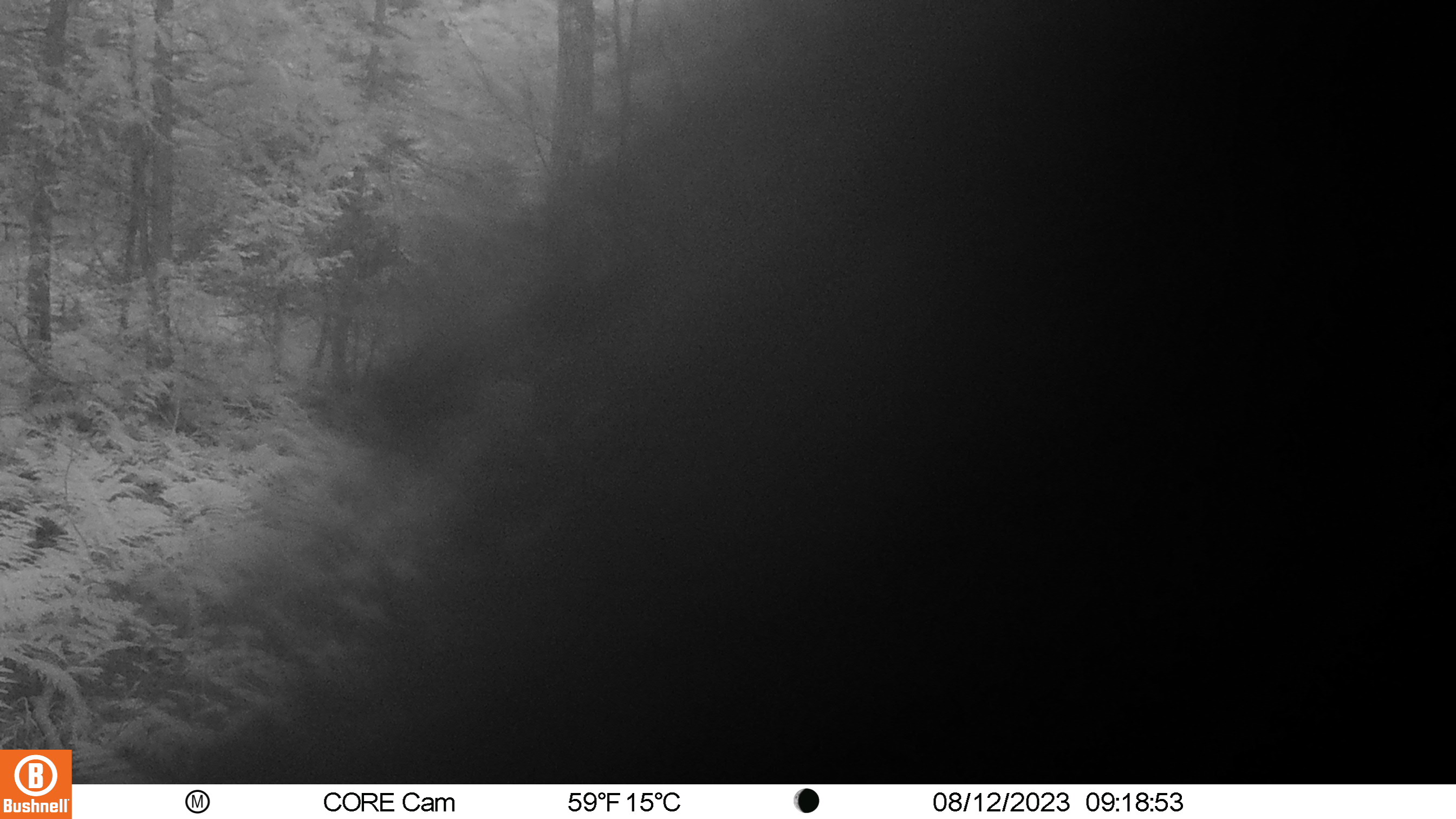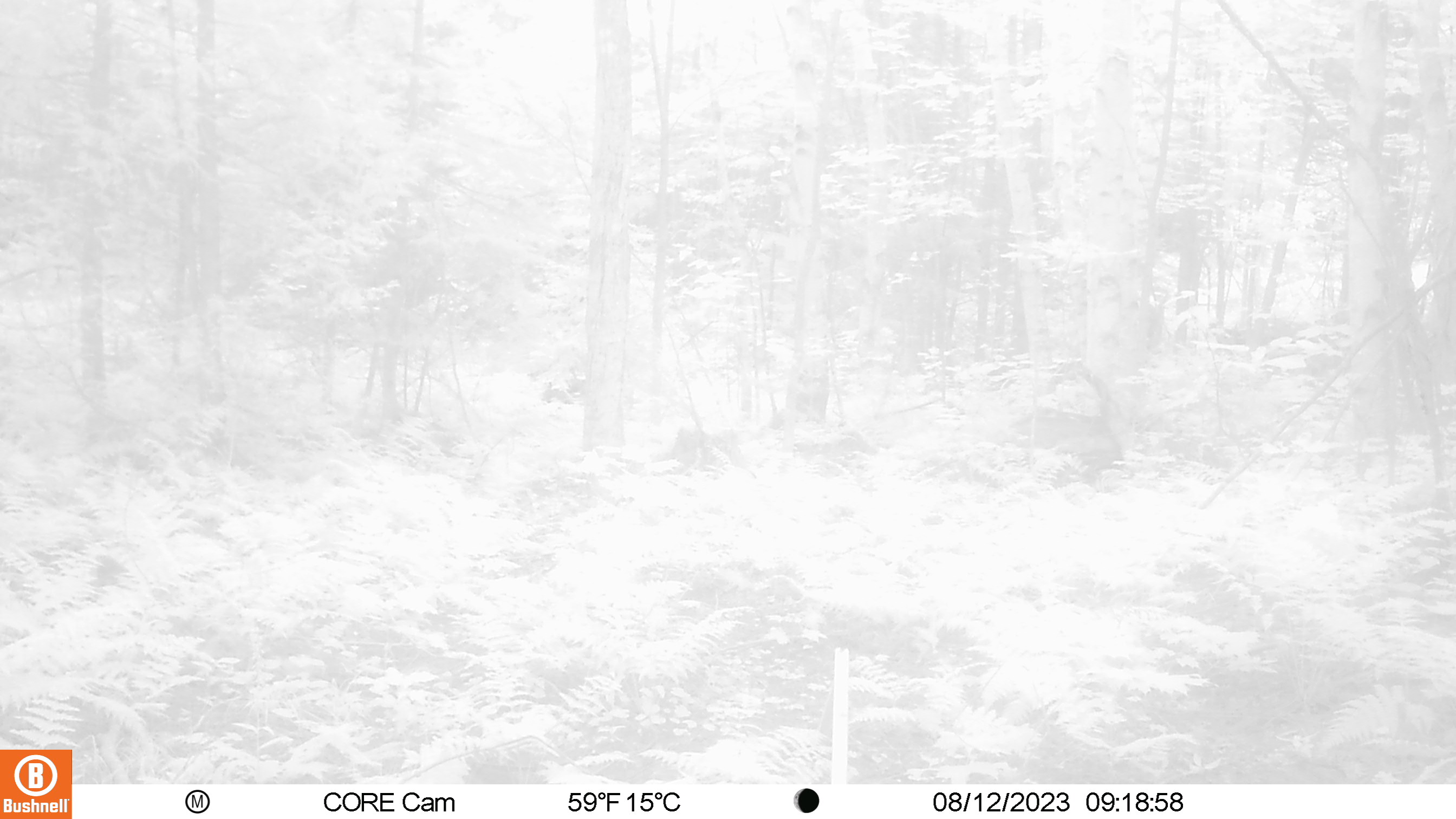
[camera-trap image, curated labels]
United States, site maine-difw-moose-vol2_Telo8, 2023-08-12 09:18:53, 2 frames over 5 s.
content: unidentified animal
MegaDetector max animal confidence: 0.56